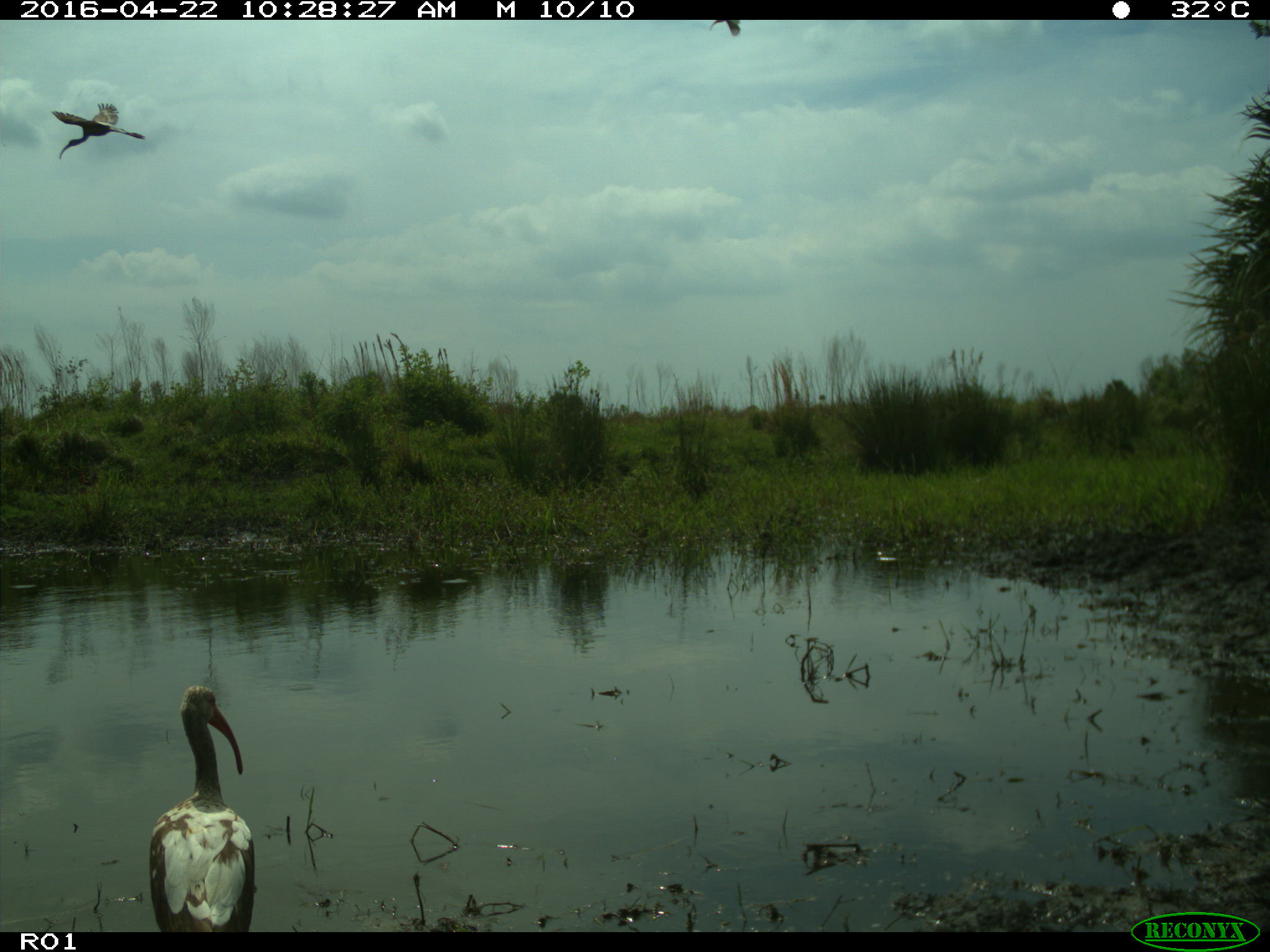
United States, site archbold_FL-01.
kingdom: Animalia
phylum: Chordata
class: Aves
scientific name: Aves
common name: birds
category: unidentified bird